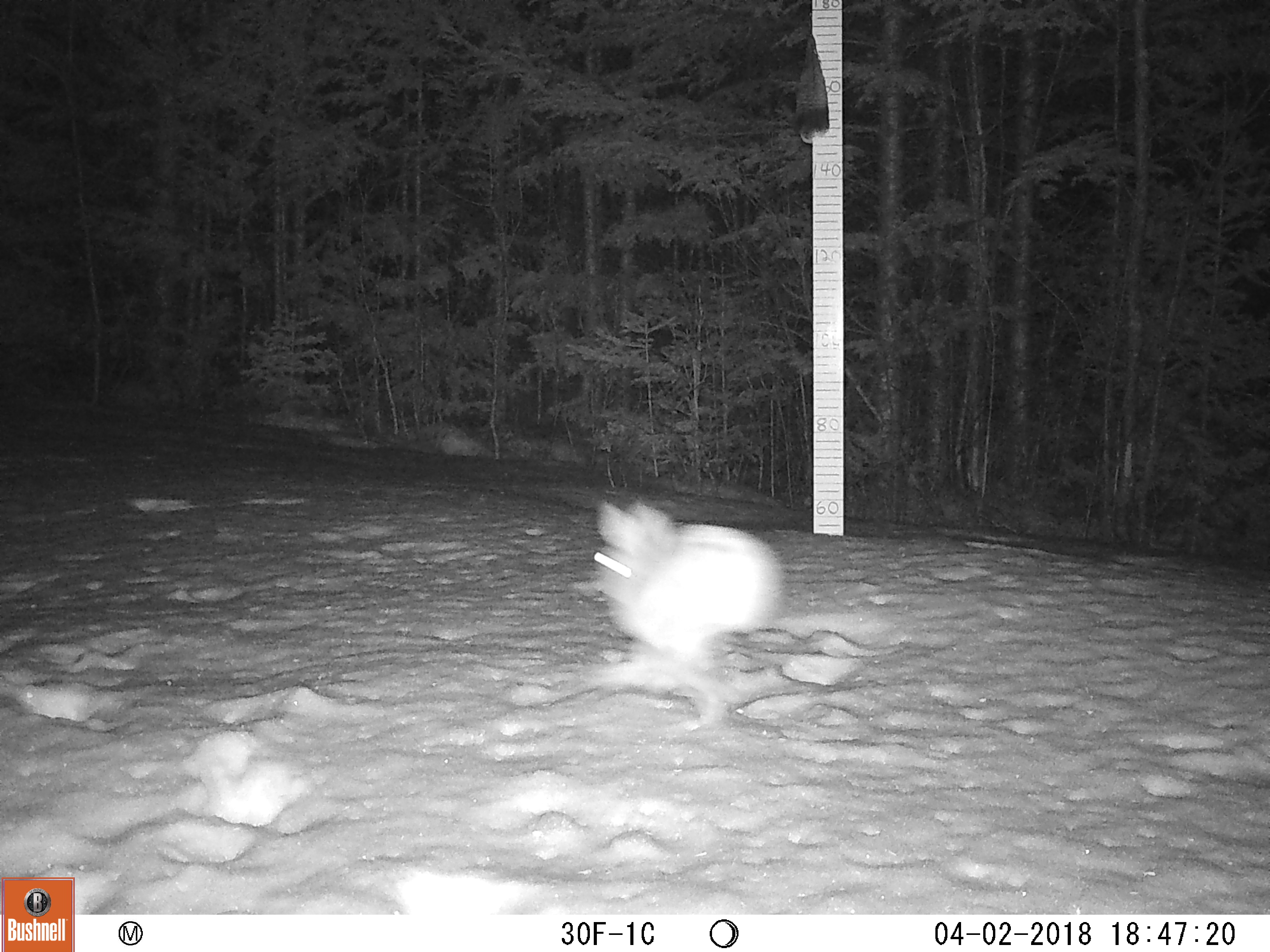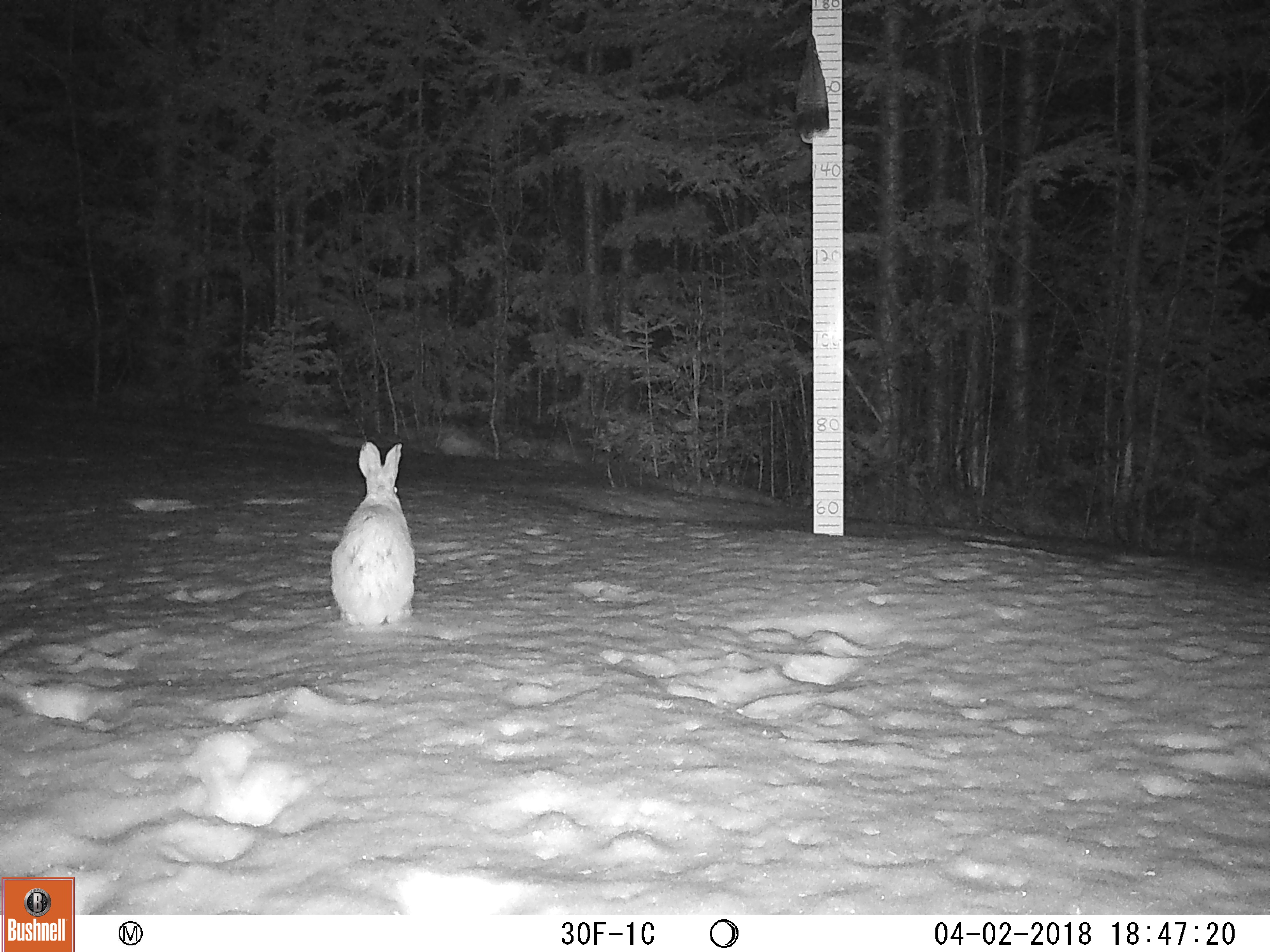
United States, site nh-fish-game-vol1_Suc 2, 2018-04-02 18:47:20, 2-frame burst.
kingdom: Animalia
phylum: Chordata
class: Mammalia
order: Lagomorpha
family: Leporidae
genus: Lepus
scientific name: Lepus americanus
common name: snowshoe hare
Snowshoe hare (Lepus americanus).